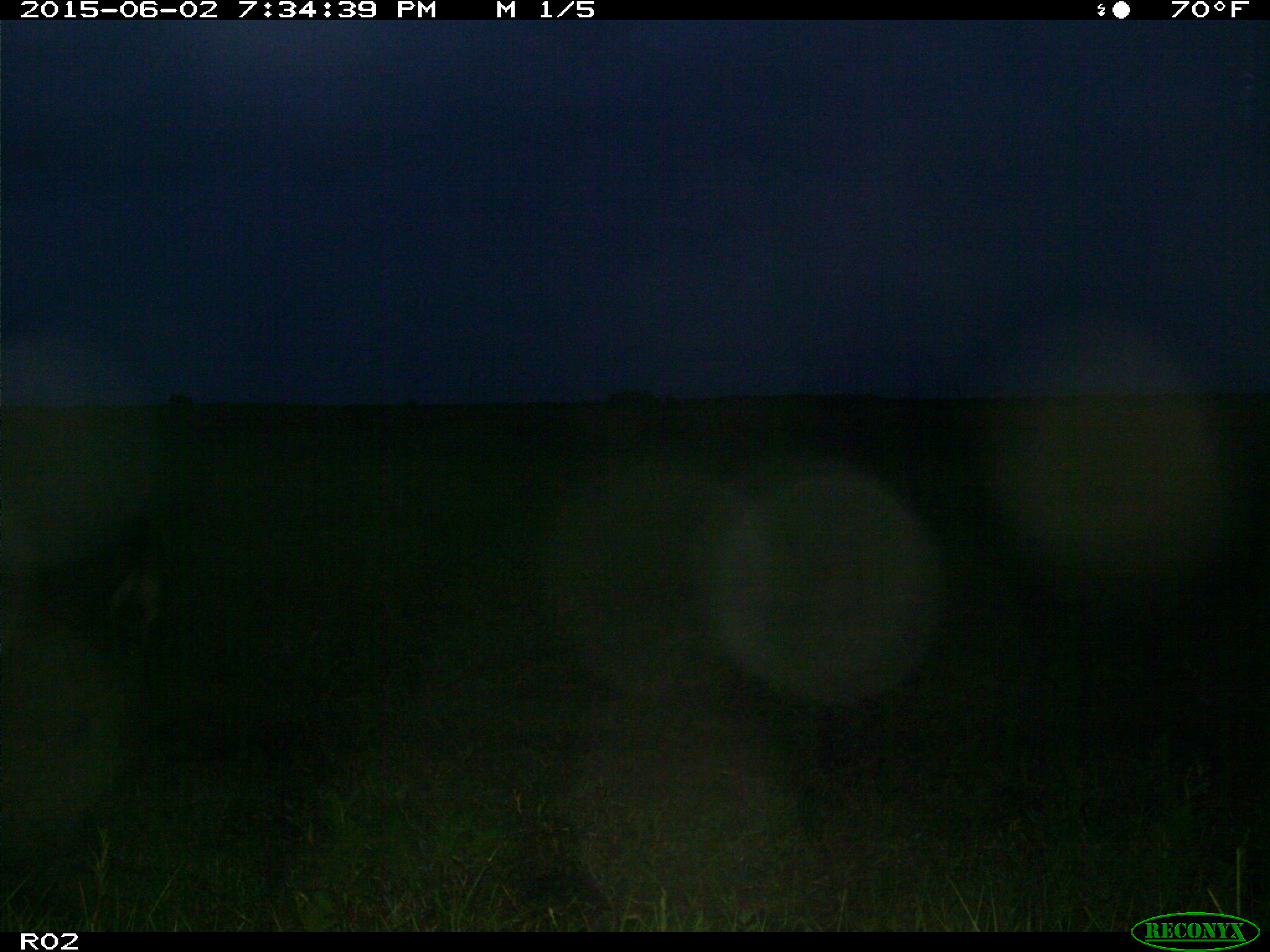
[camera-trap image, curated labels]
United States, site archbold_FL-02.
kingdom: Animalia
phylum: Chordata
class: Mammalia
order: Artiodactyla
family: Bovidae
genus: Bos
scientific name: Bos taurus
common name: domestic cow